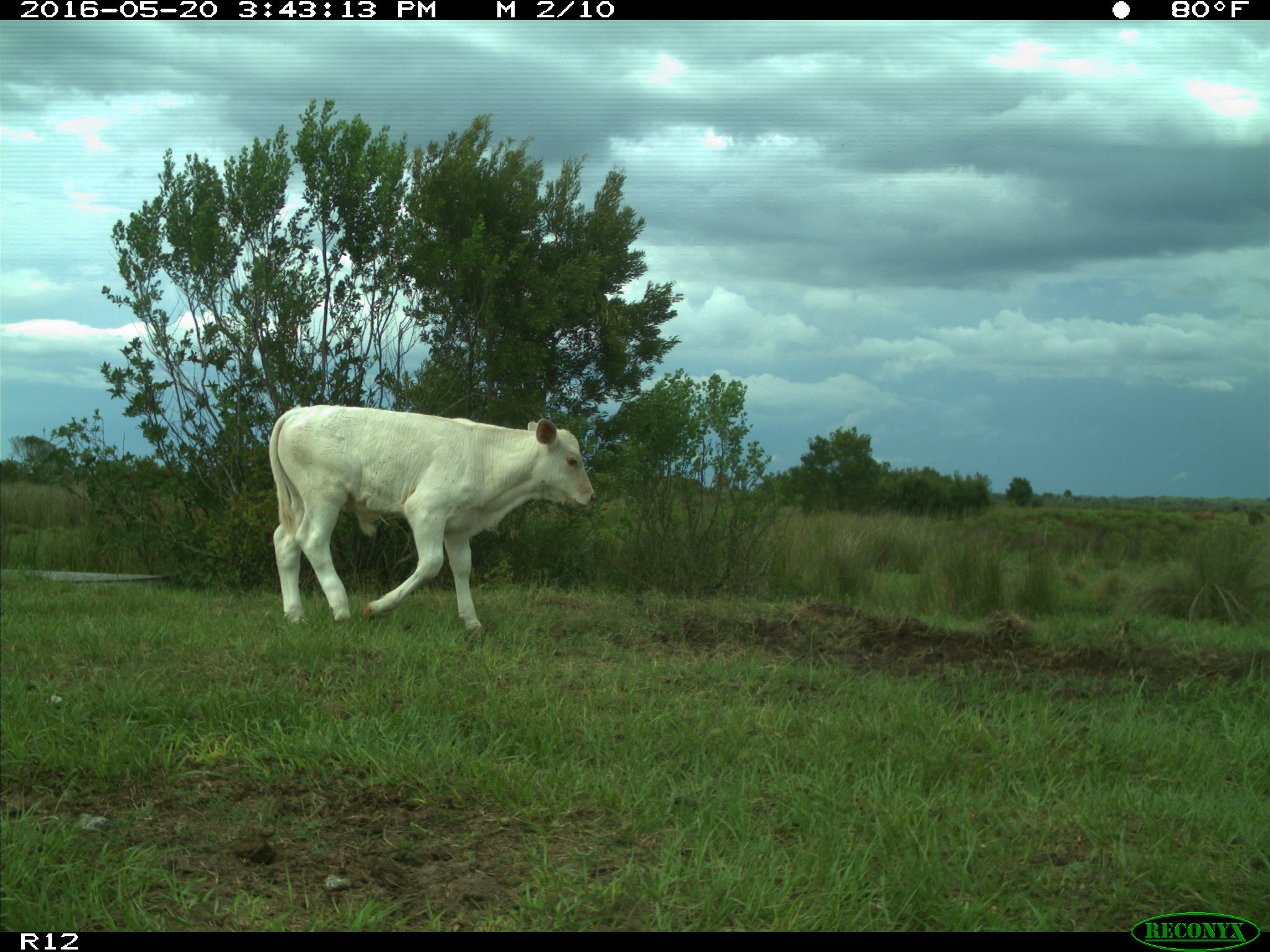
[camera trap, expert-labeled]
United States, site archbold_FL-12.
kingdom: Animalia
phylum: Chordata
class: Mammalia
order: Artiodactyla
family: Bovidae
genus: Bos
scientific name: Bos taurus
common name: domestic cow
Bos taurus (domestic cow).